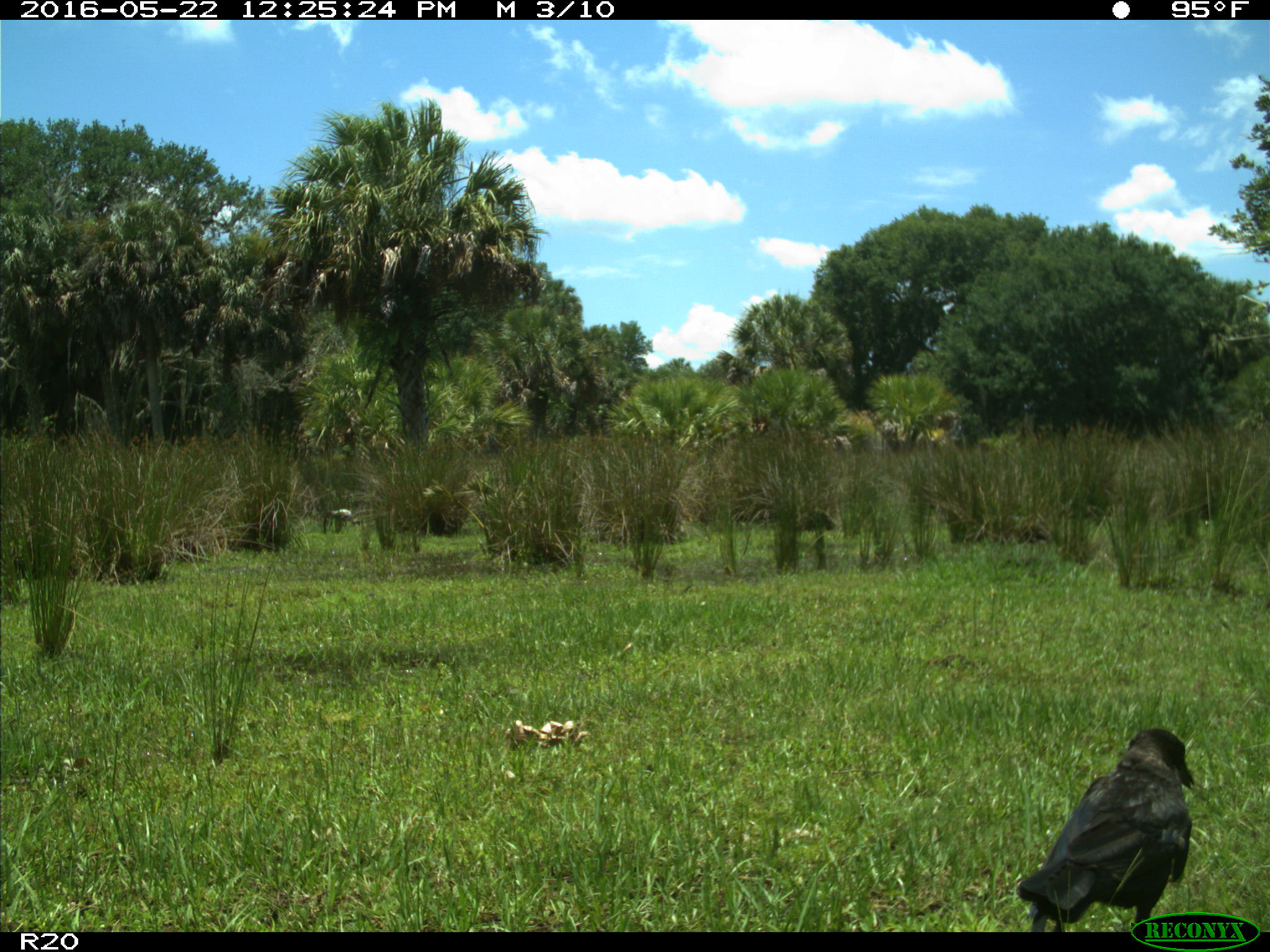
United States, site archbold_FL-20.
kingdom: Animalia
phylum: Chordata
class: Aves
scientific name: Aves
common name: birds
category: unidentified bird